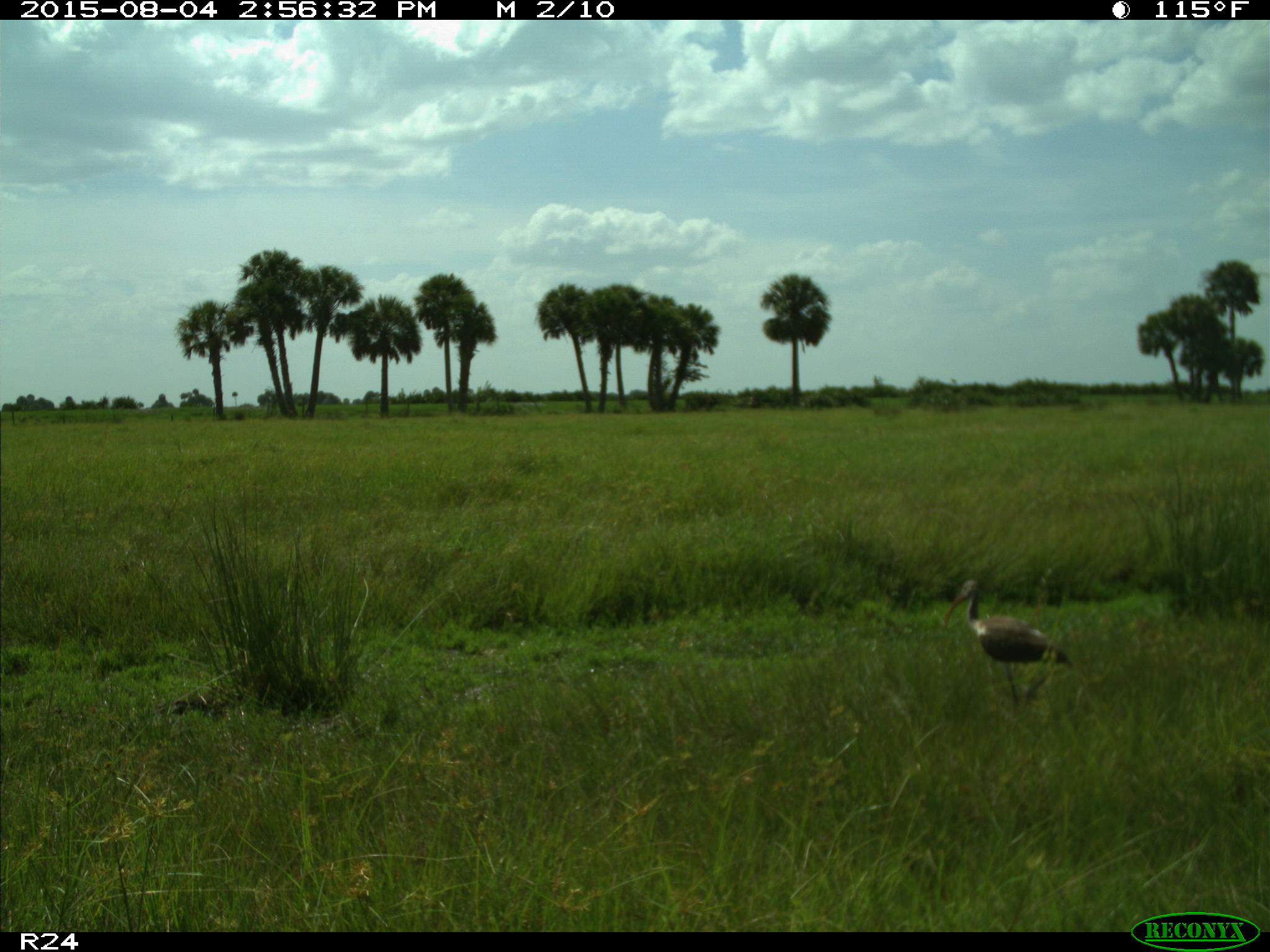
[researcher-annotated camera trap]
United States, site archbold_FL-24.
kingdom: Animalia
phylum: Chordata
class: Aves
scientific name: Aves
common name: birds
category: unidentified bird